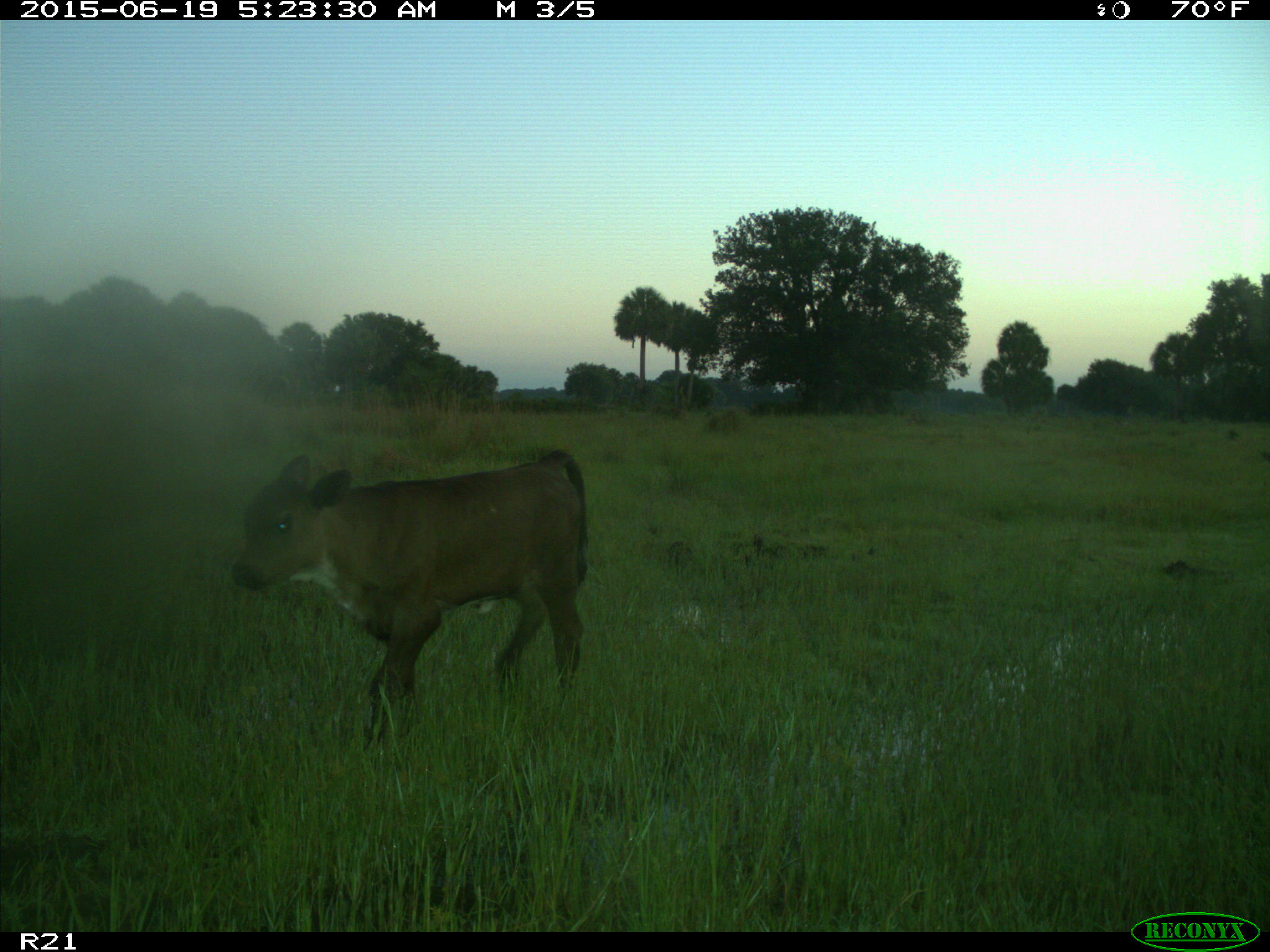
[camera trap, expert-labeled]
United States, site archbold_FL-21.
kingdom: Animalia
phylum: Chordata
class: Mammalia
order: Artiodactyla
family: Bovidae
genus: Bos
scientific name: Bos taurus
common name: domestic cow